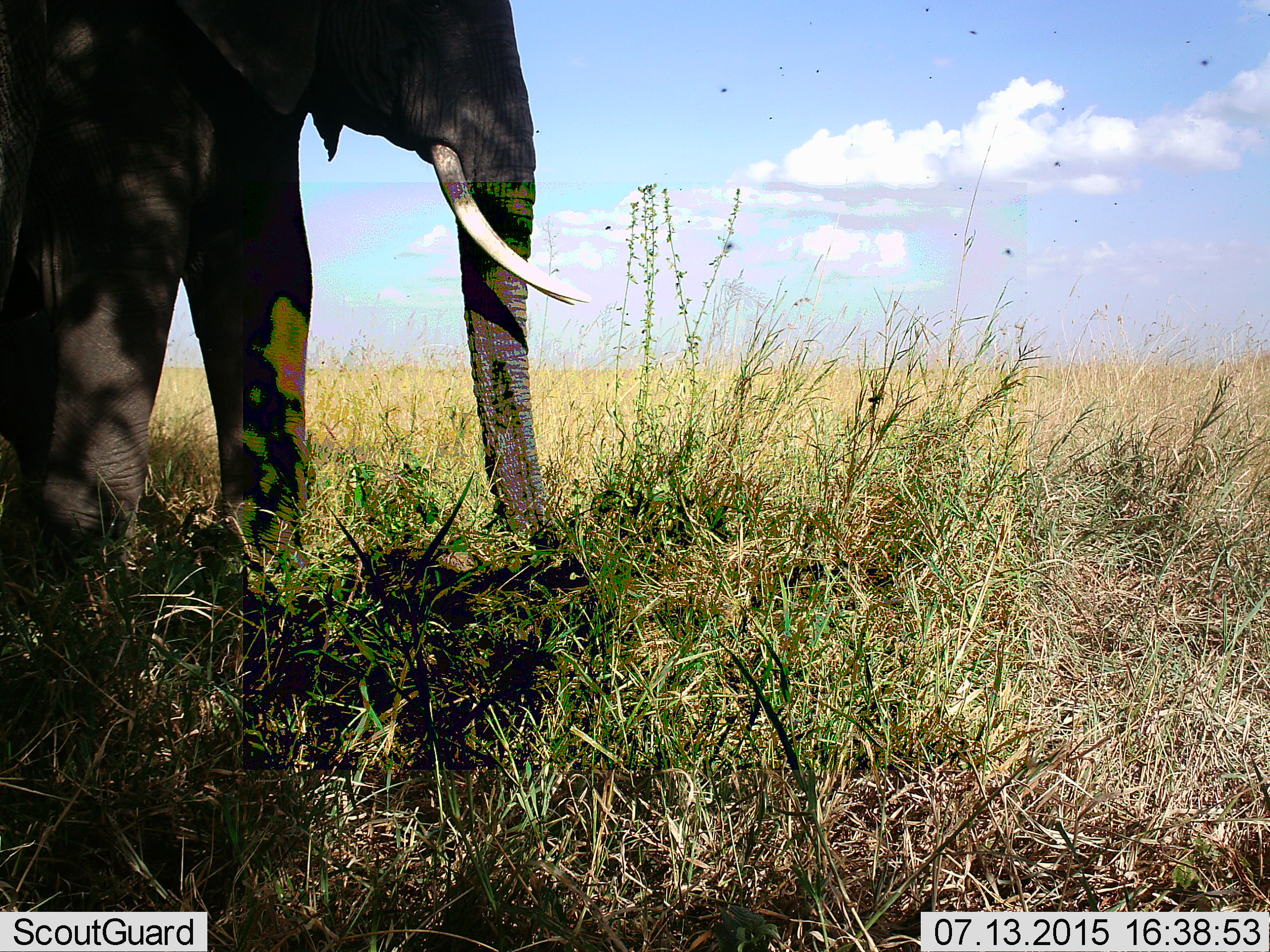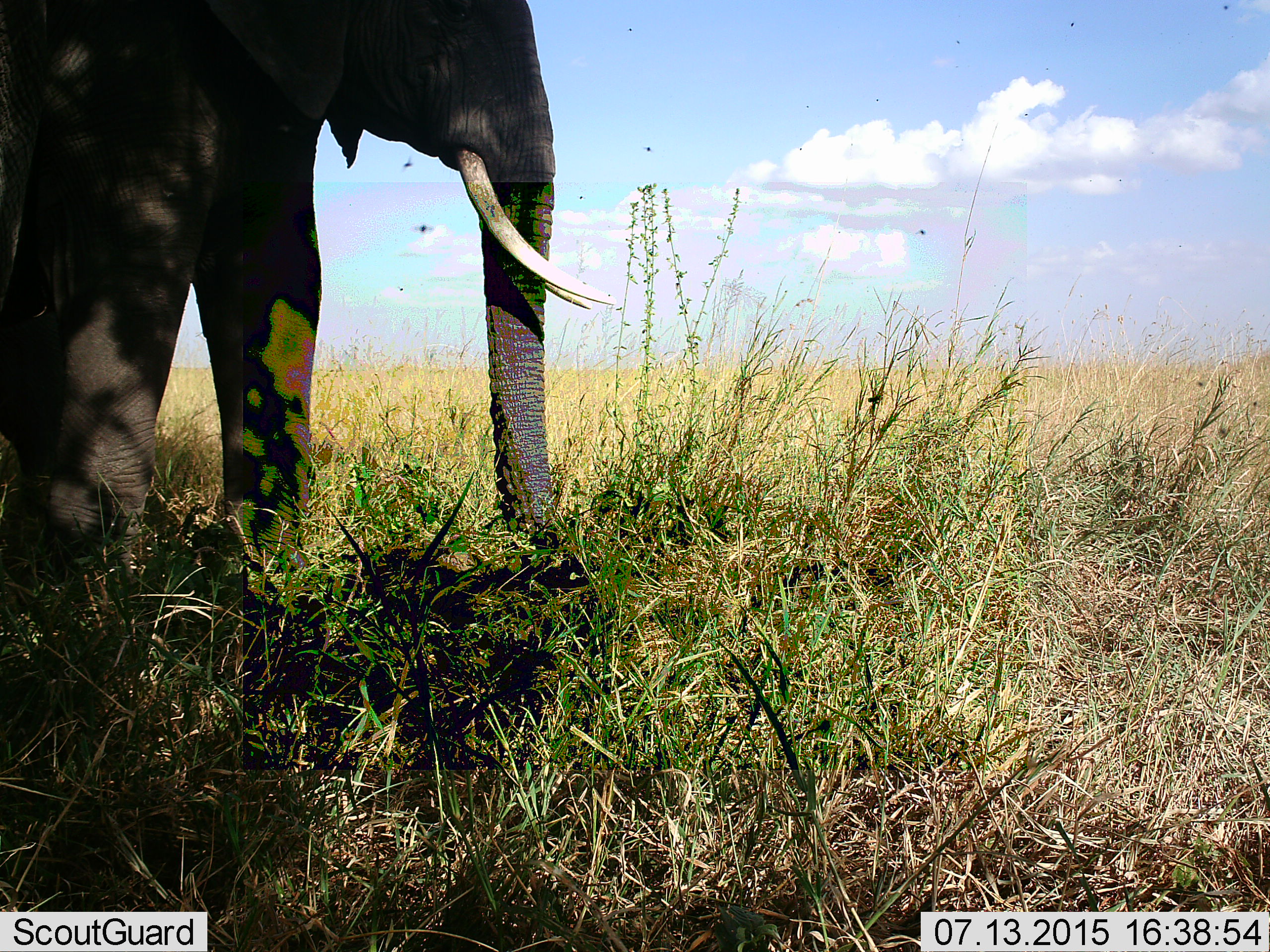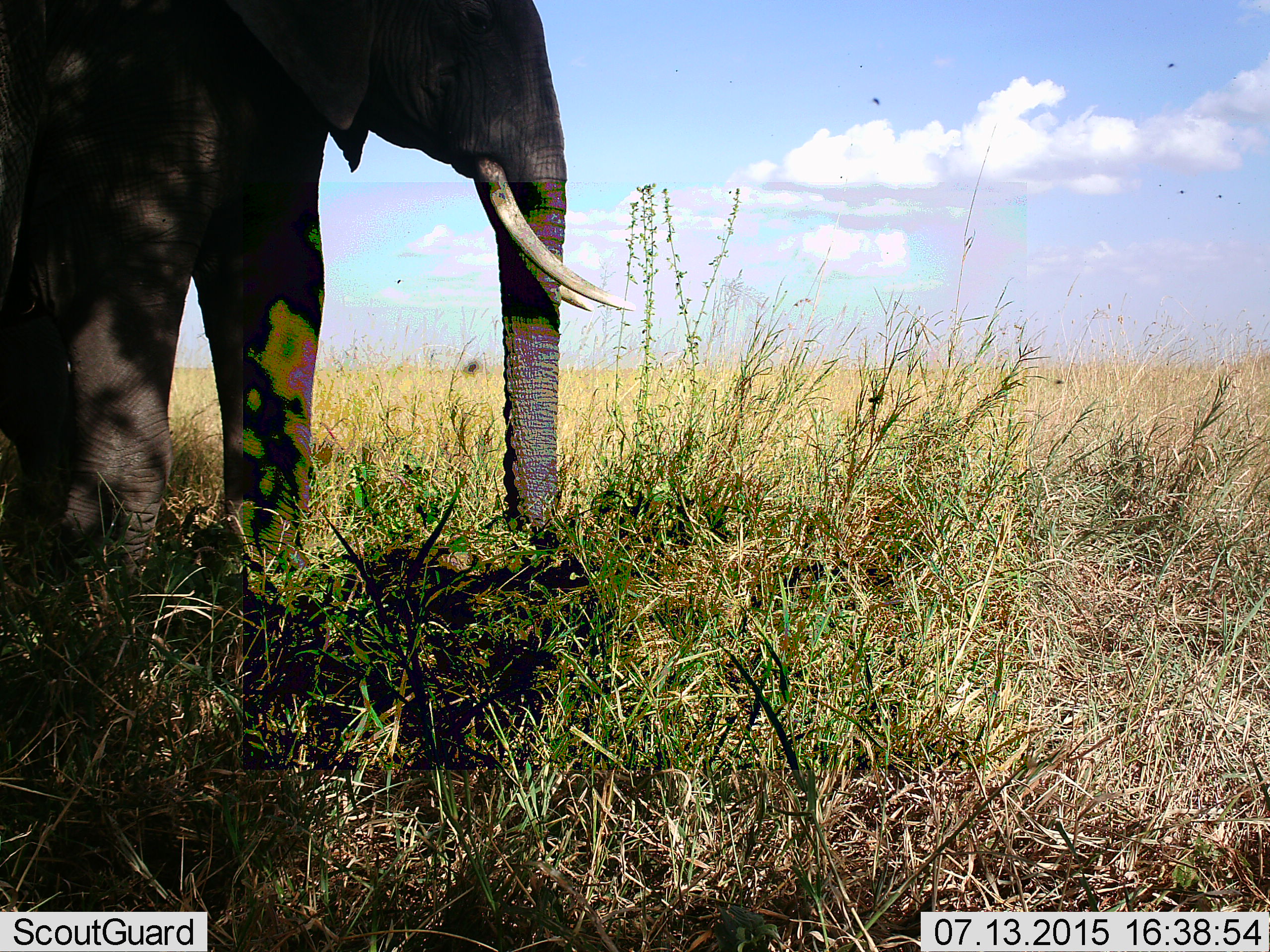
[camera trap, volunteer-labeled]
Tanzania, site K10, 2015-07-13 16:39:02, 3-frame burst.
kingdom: Animalia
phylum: Chordata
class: Mammalia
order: Proboscidea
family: Elephantidae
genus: Loxodonta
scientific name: Loxodonta africana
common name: african bush elephant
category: elephant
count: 1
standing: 90%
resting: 0%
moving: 20%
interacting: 0%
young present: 0%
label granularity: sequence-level